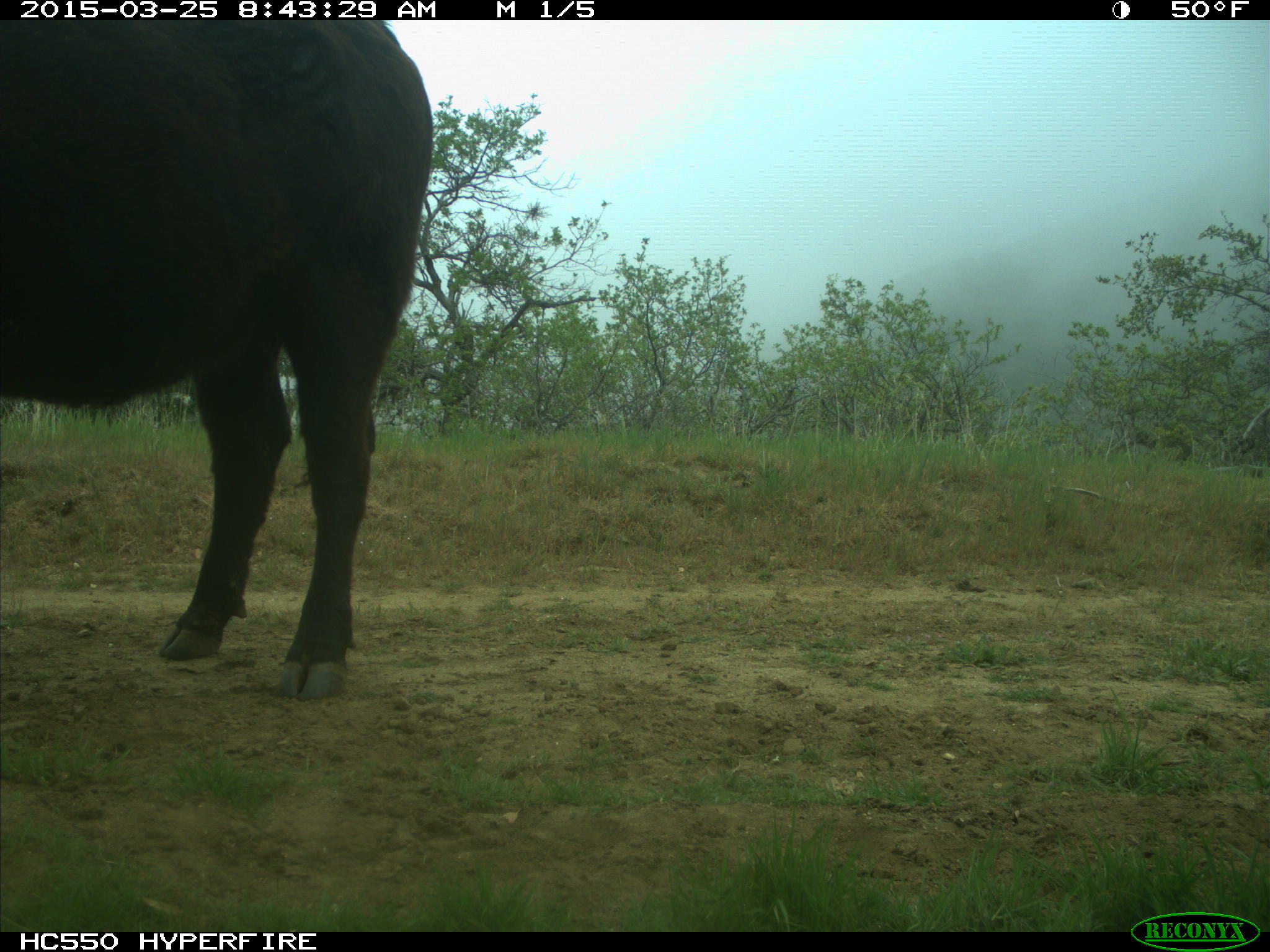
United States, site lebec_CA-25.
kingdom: Animalia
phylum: Chordata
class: Mammalia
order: Artiodactyla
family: Bovidae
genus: Bos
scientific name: Bos taurus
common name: domestic cow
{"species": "Bos taurus (domestic cow)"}